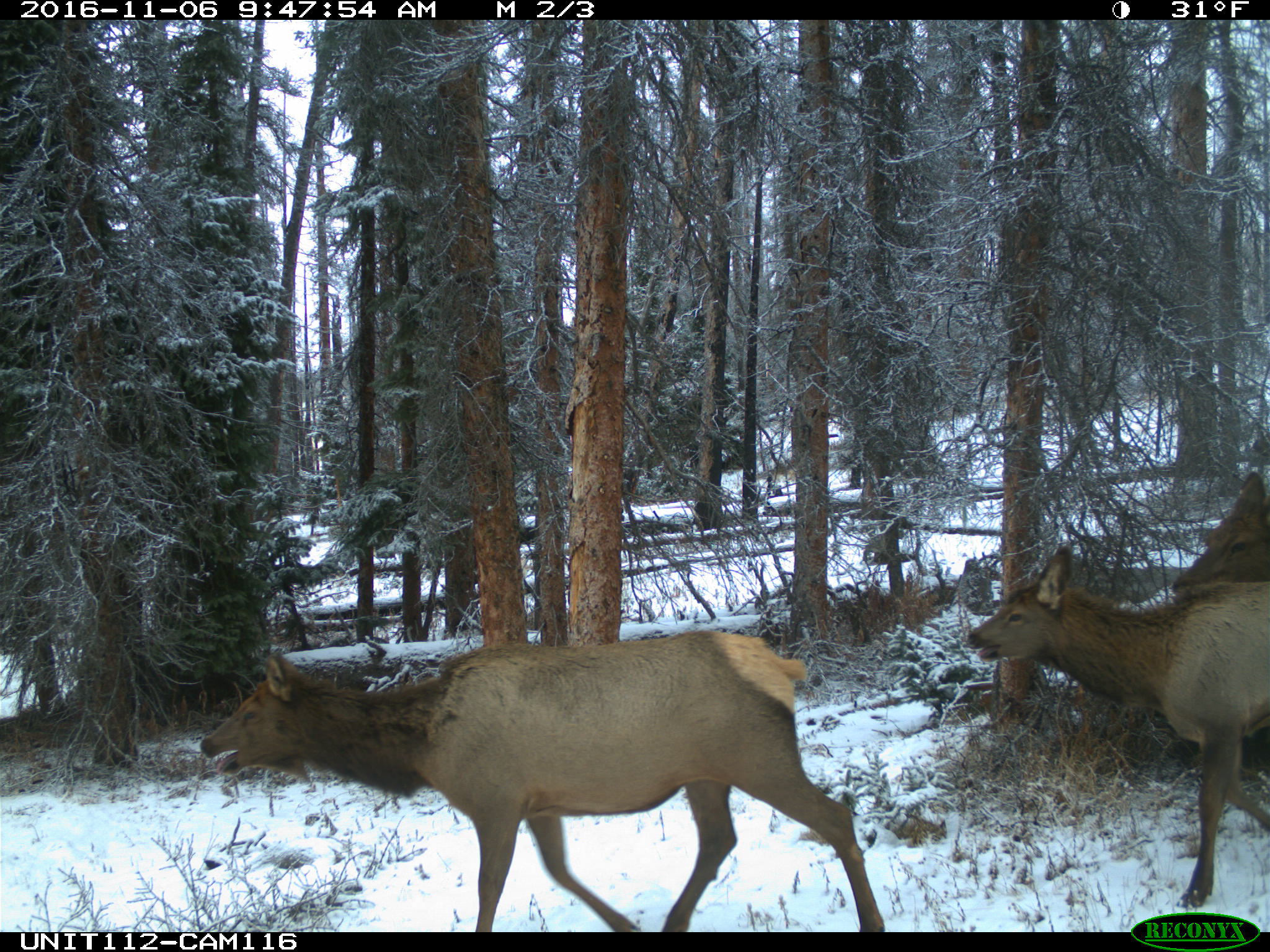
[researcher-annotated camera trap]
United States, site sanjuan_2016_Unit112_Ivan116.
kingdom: Animalia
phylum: Chordata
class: Mammalia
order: Artiodactyla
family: Cervidae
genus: Cervus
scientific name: Cervus elaphus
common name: red deer